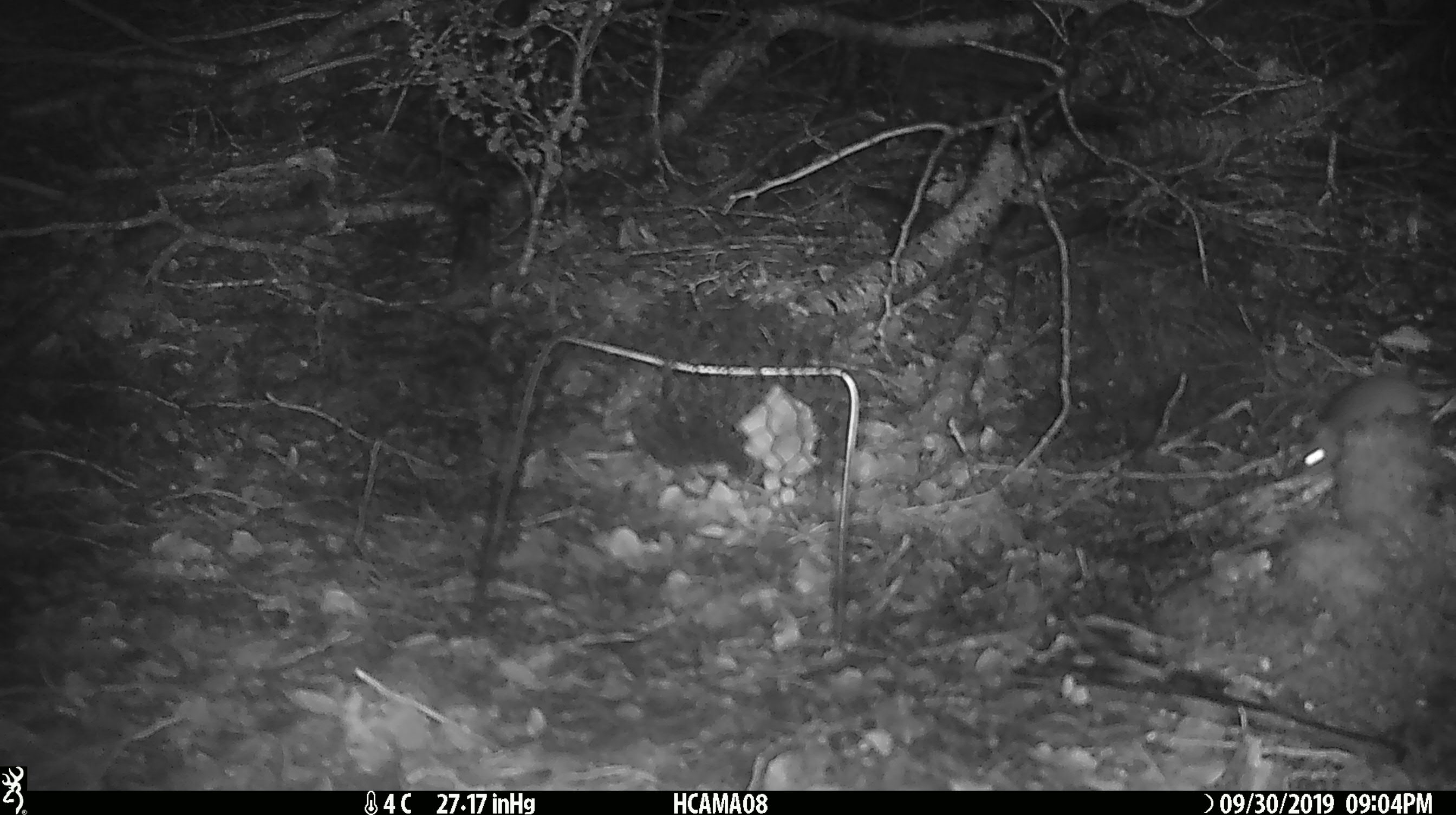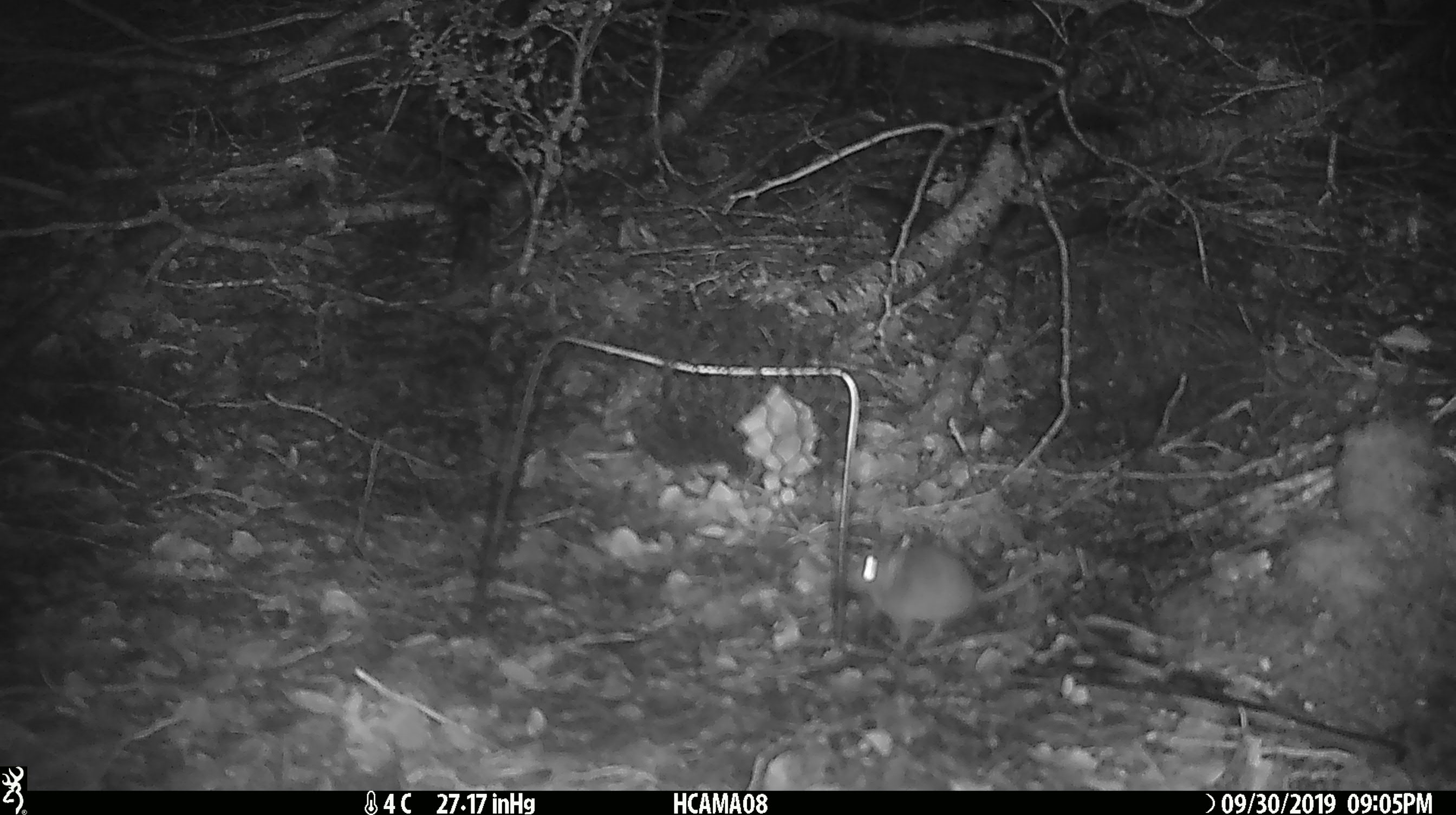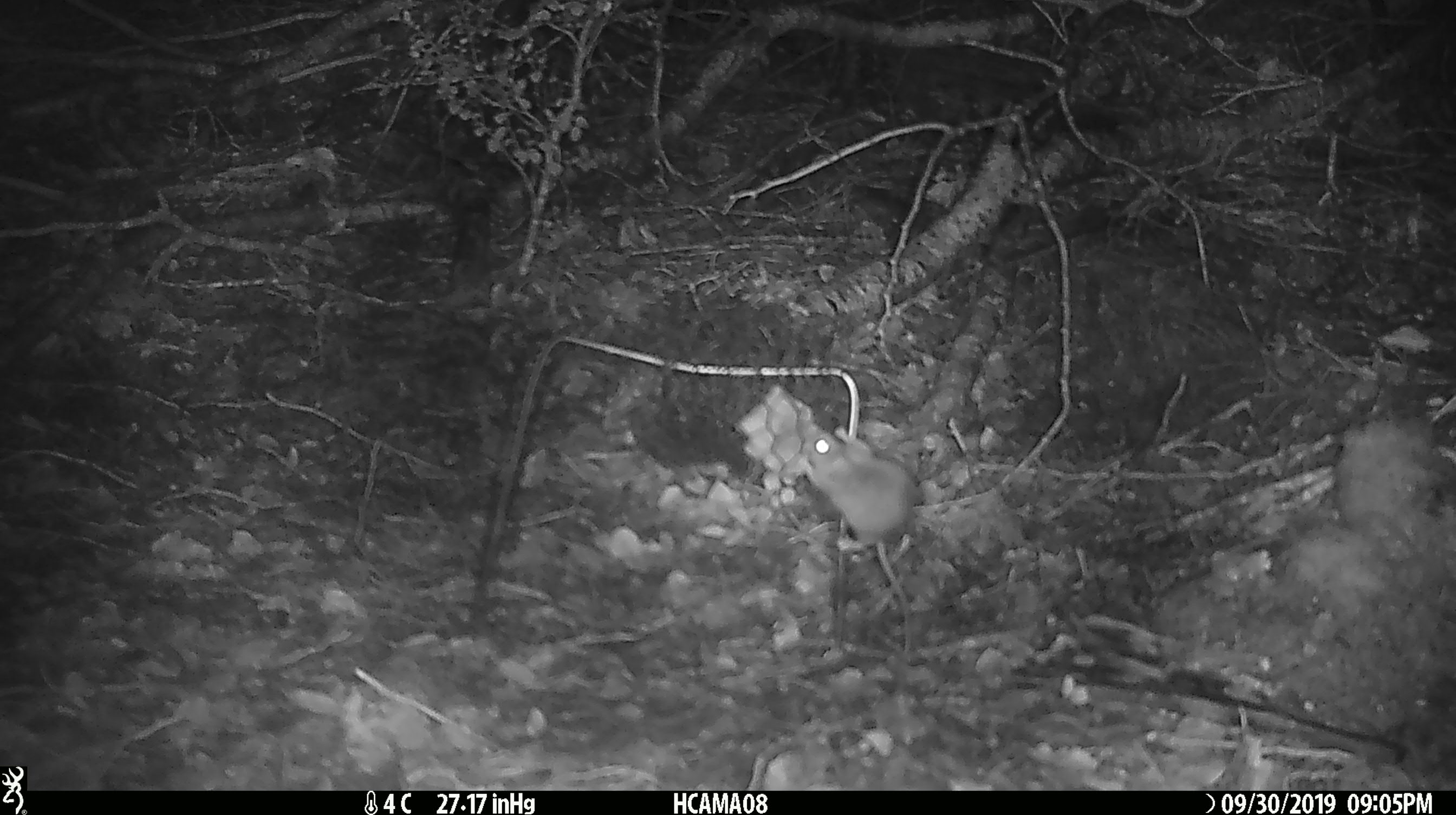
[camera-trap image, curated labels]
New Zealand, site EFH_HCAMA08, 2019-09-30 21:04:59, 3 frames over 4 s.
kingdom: Animalia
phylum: Chordata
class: Mammalia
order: Rodentia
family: Muridae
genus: Mus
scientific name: Mus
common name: mouse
Mouse (Mus).